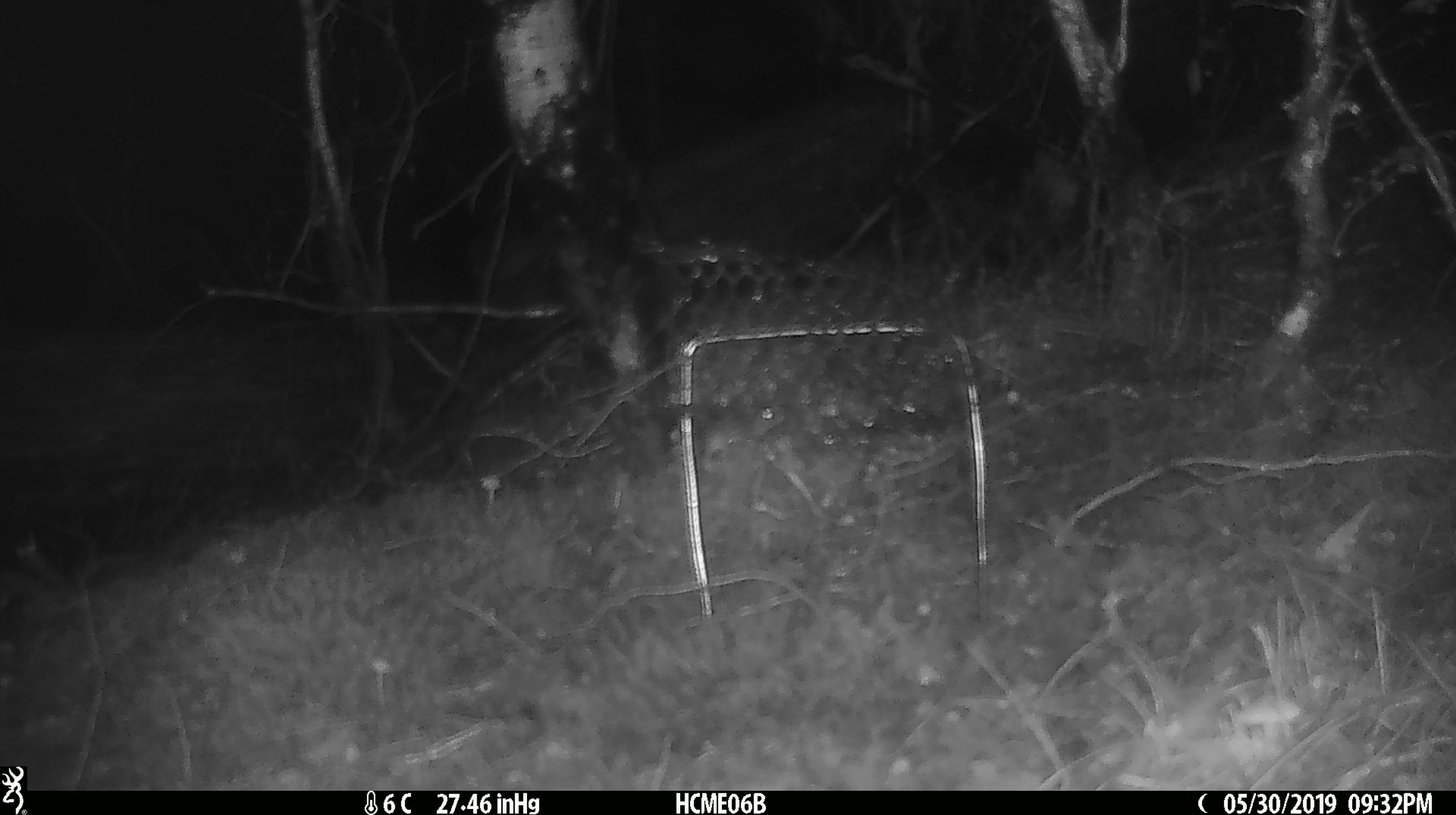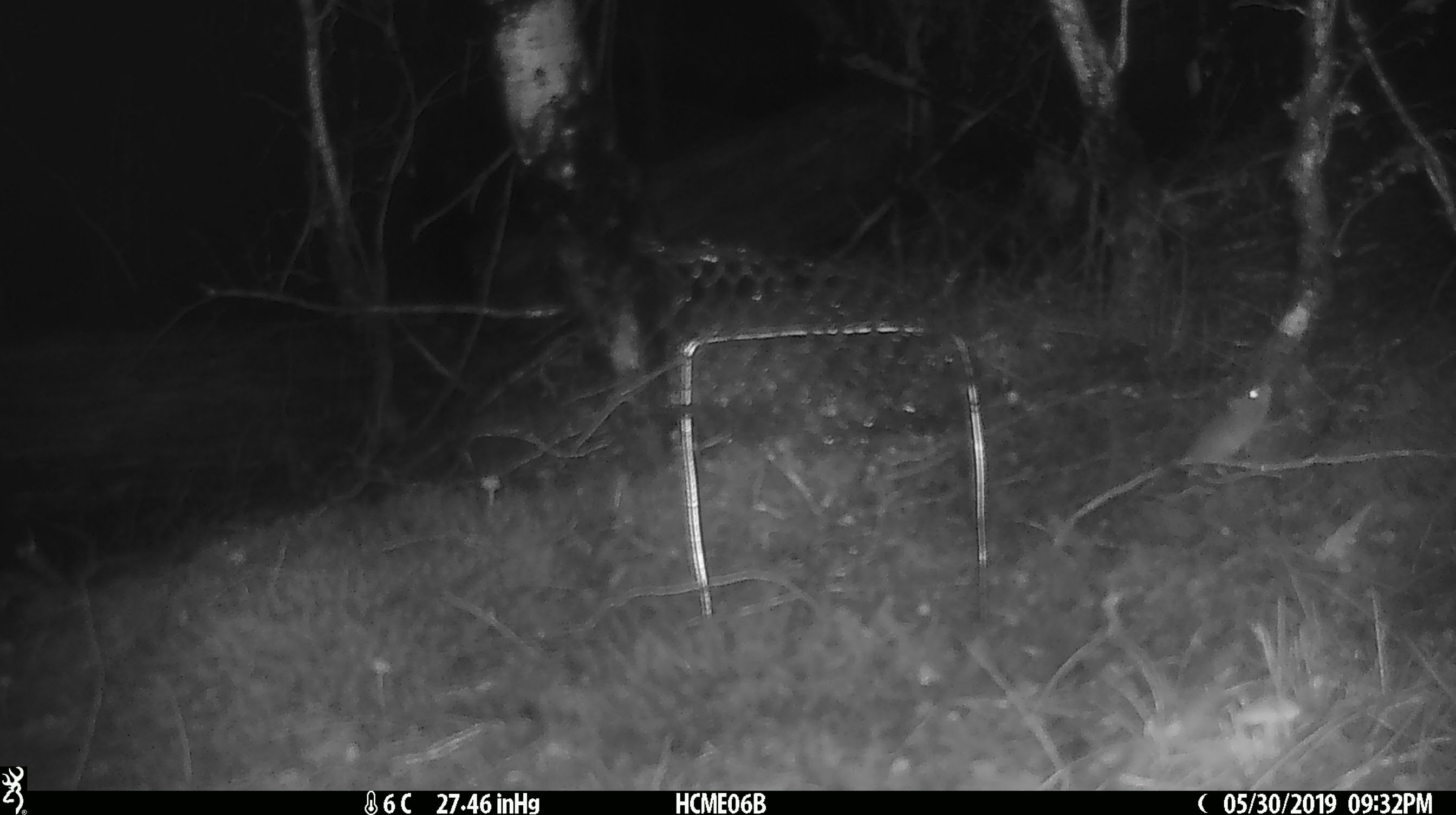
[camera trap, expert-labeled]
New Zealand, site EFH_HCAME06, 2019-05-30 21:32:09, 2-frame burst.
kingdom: Animalia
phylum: Chordata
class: Mammalia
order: Rodentia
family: Muridae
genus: Mus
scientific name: Mus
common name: mouse